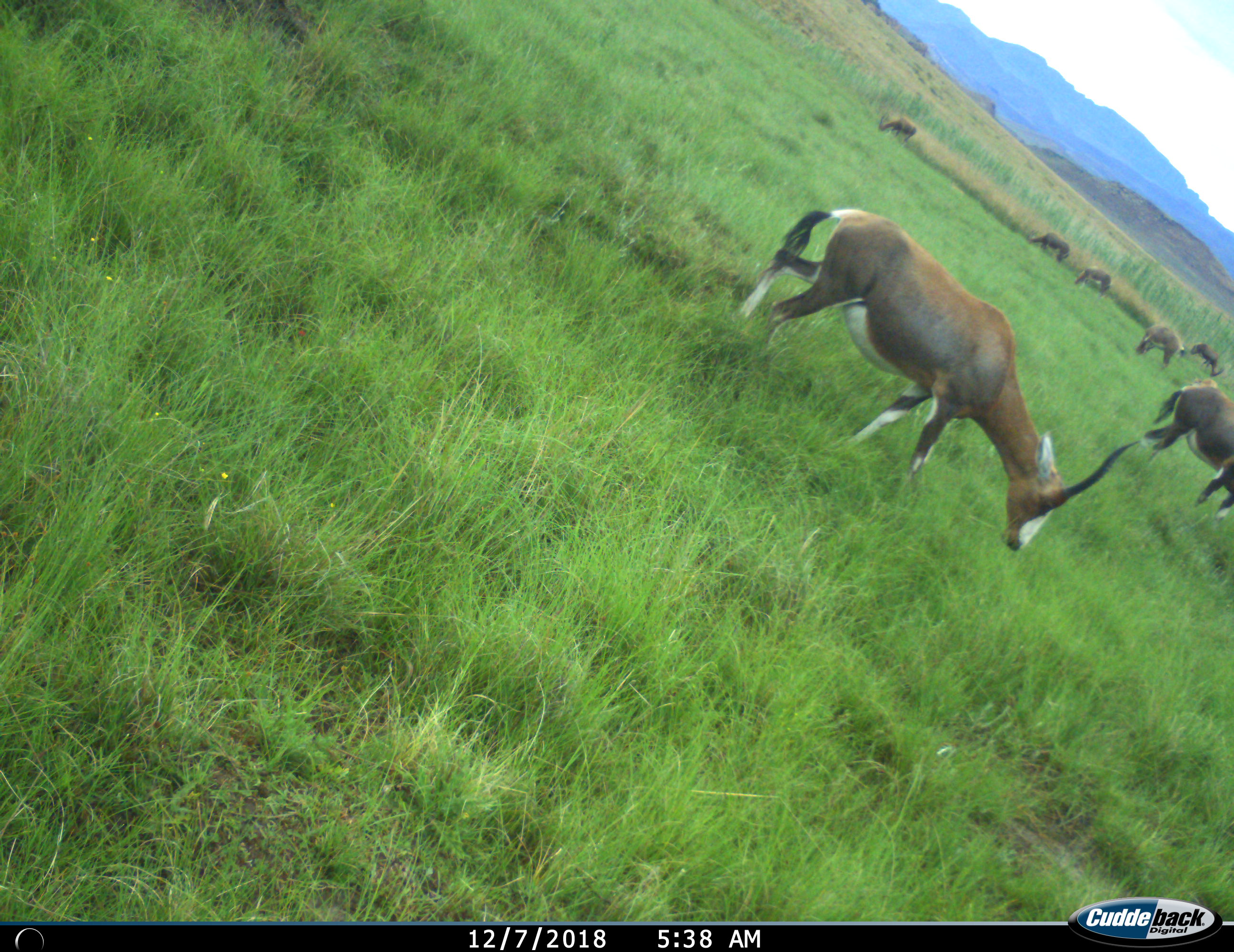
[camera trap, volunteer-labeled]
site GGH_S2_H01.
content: unidentified animal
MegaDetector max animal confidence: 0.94